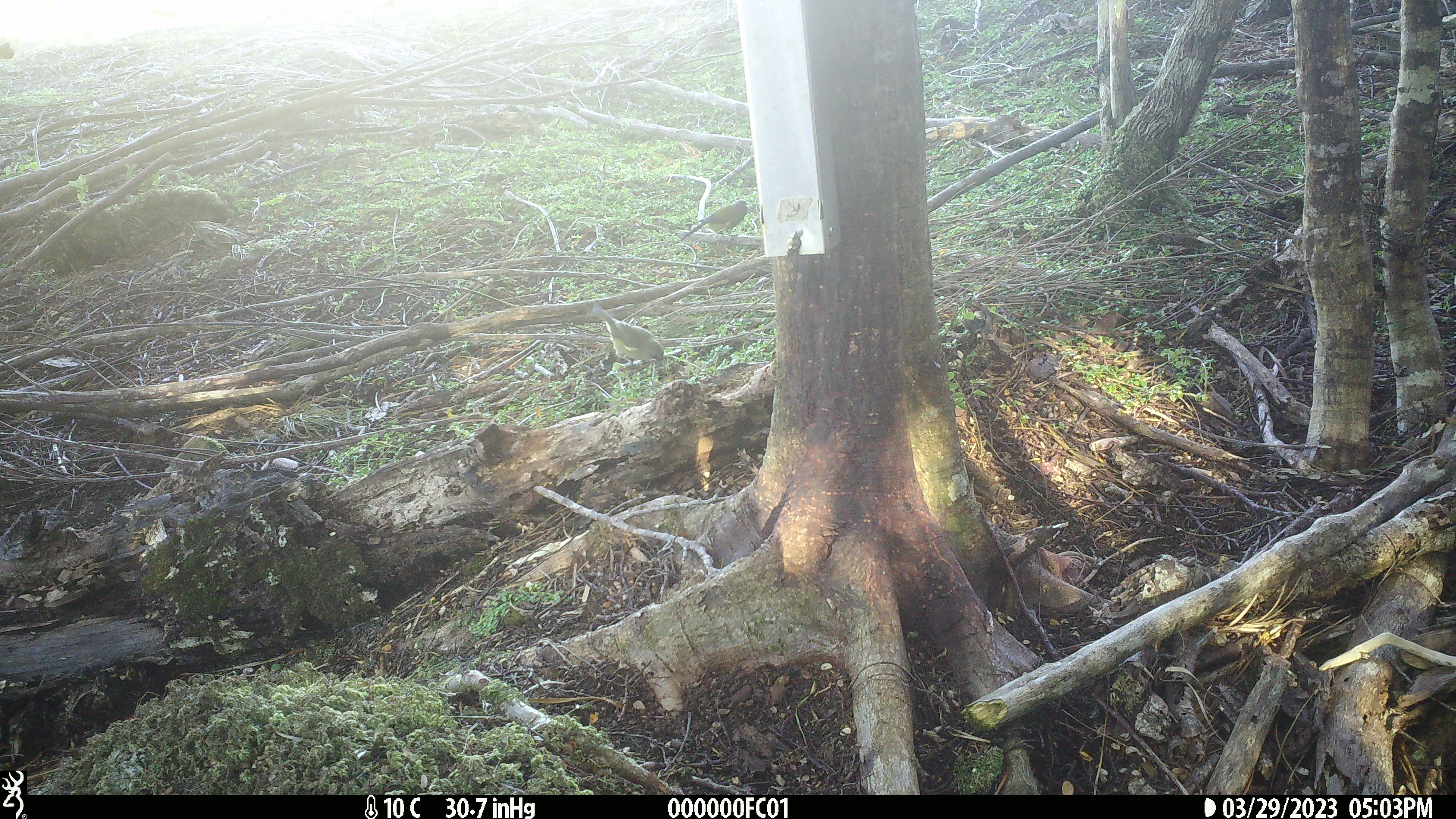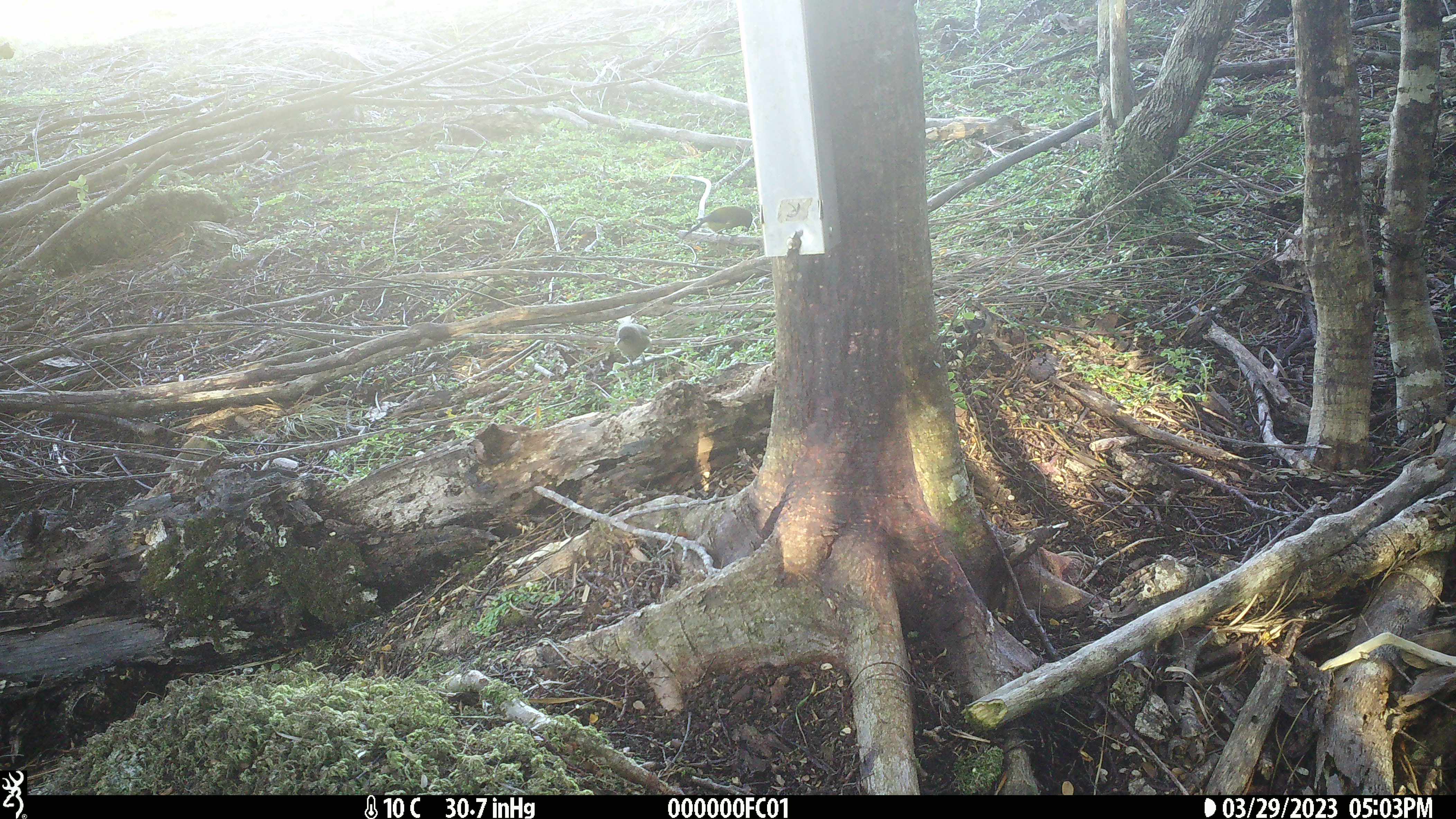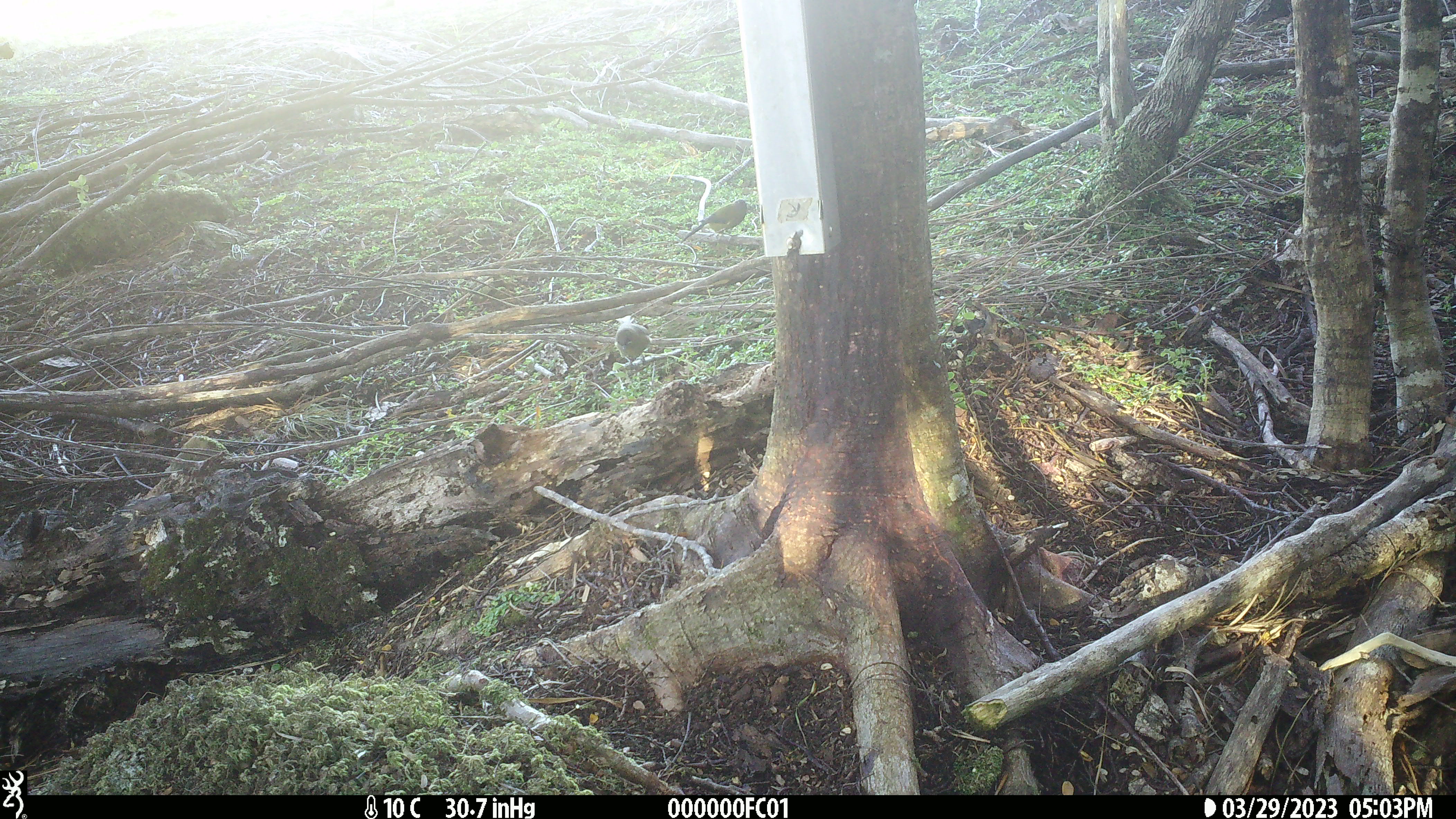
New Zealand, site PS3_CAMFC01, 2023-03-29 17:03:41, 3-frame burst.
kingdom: Animalia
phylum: Chordata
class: Aves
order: Passeriformes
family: Meliphagidae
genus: Anthornis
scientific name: Anthornis melanura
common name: new zealand bellbird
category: bellbird